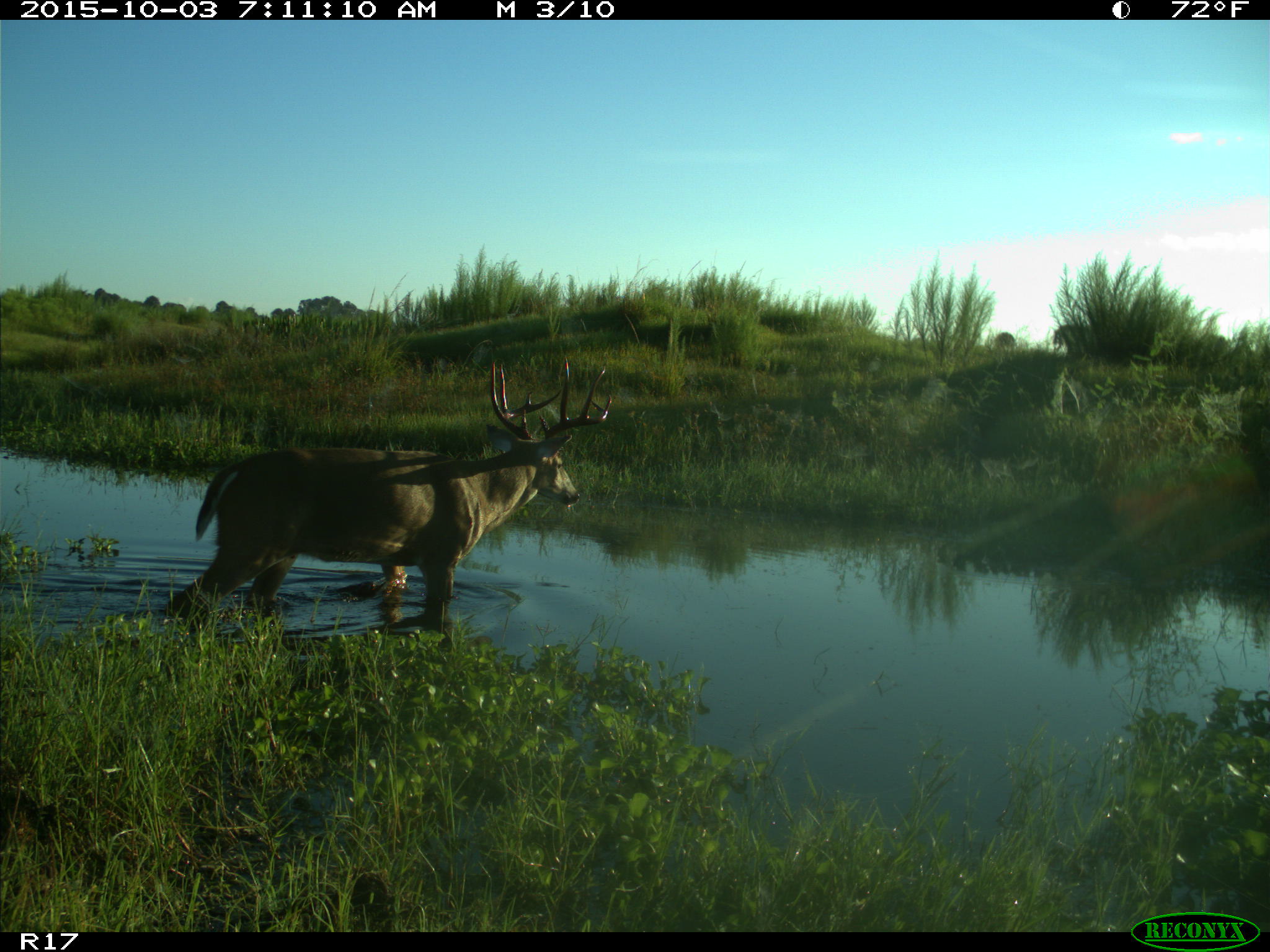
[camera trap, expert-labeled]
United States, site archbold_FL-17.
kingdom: Animalia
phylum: Chordata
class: Mammalia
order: Artiodactyla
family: Cervidae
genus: Odocoileus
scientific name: Odocoileus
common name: deer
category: unidentified deer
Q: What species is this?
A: Unidentified deer (deer) (Odocoileus).